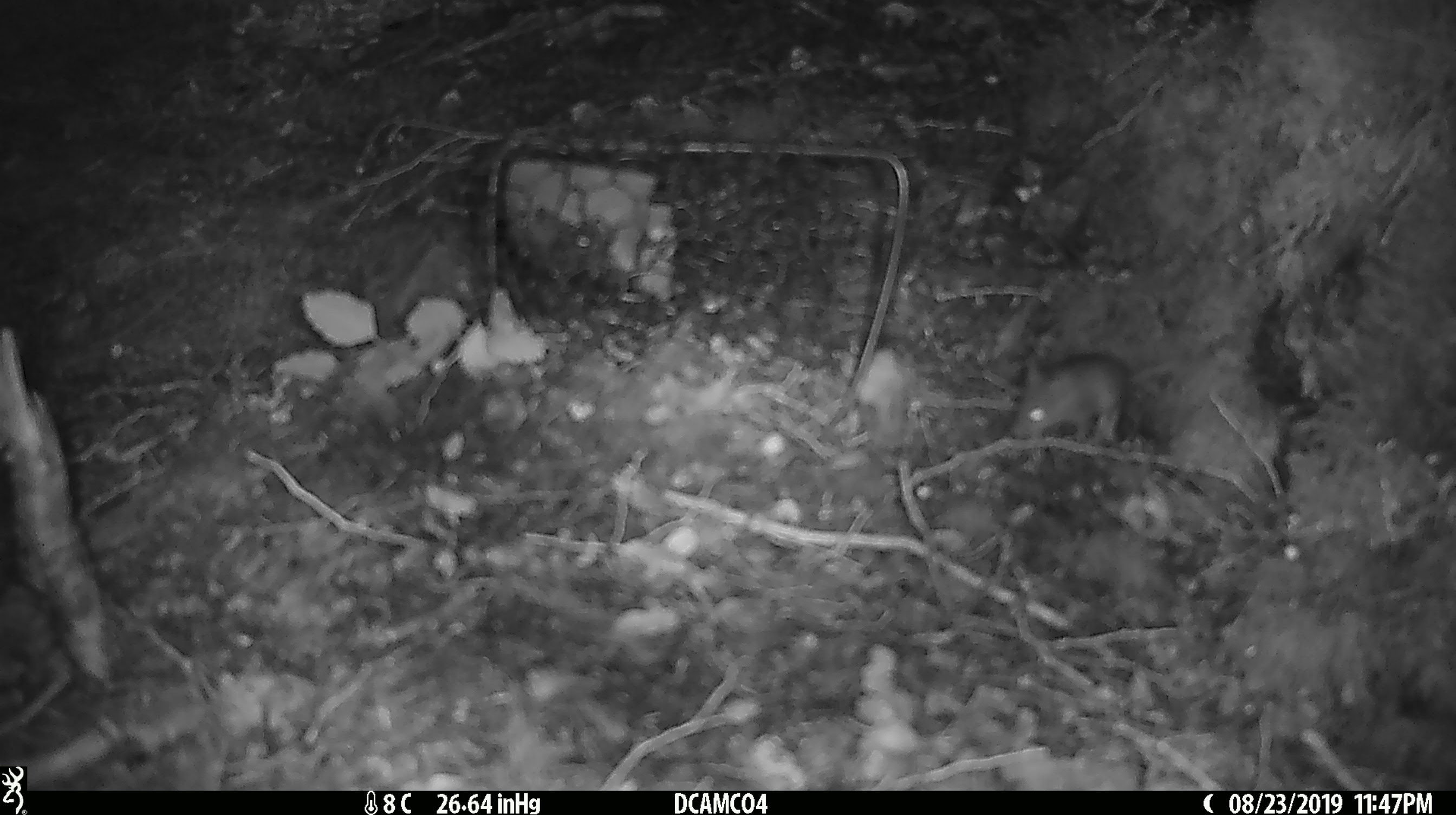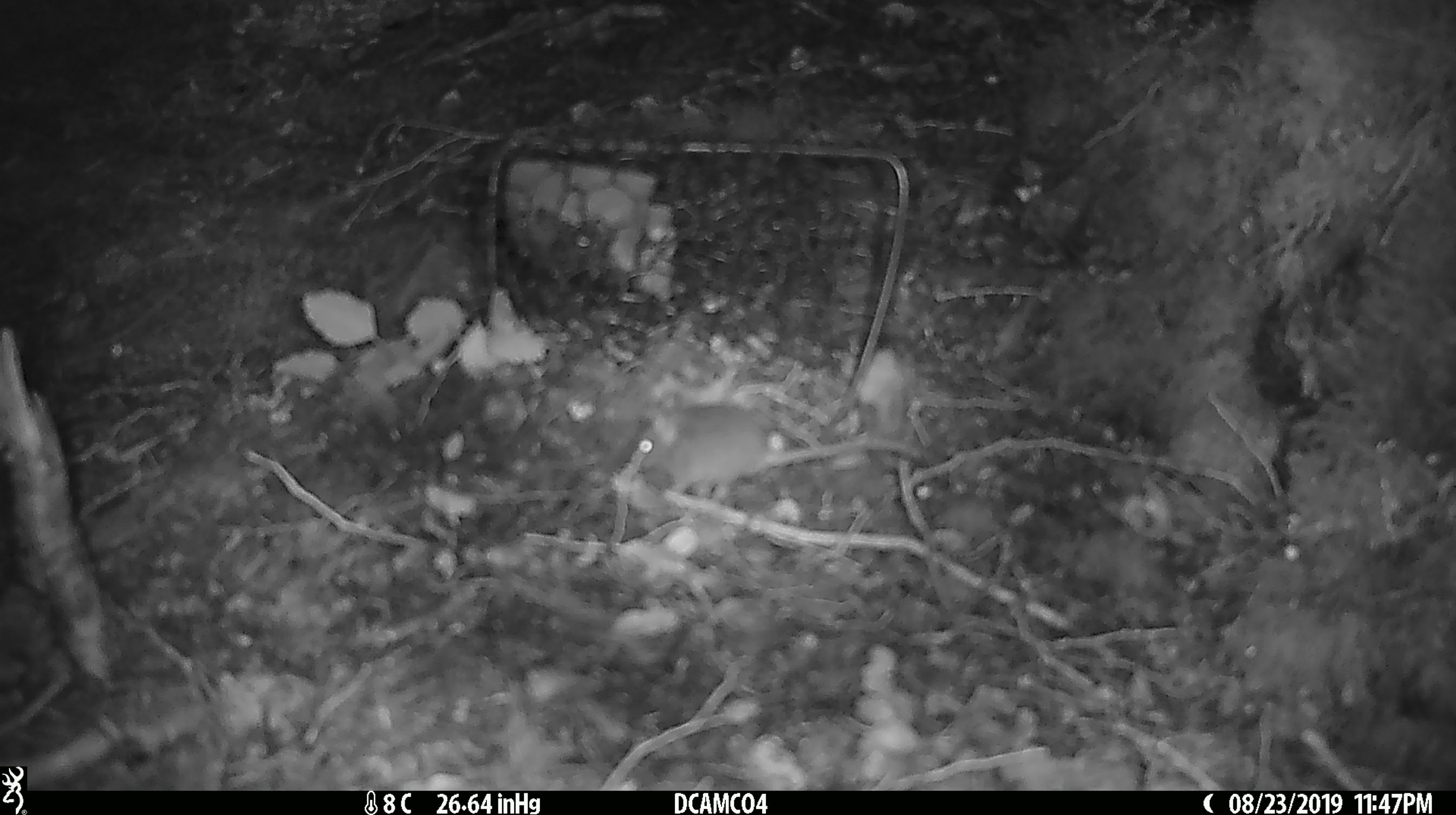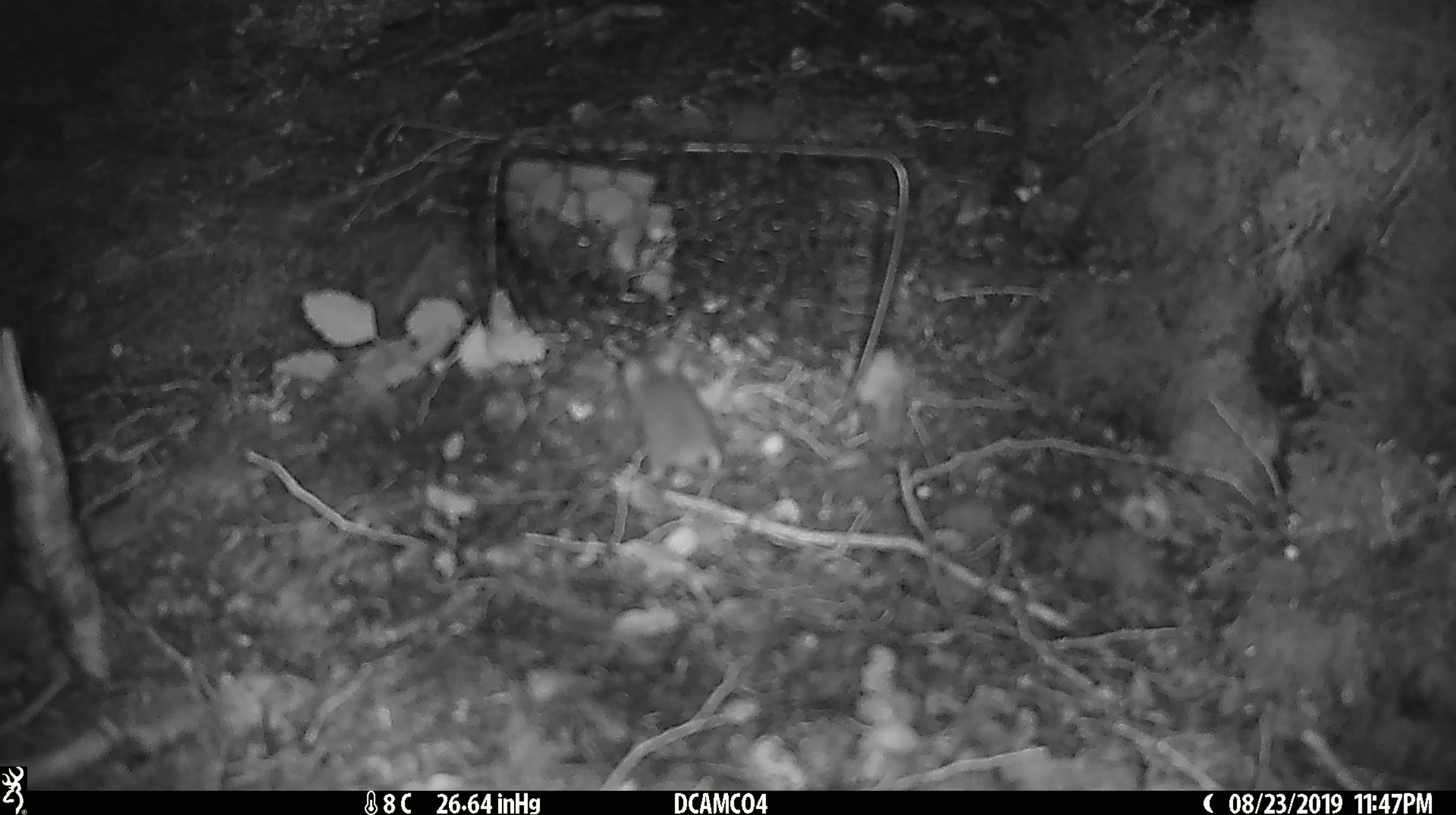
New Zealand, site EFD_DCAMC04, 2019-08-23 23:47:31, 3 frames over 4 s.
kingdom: Animalia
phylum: Chordata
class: Mammalia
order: Rodentia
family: Muridae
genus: Mus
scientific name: Mus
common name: mouse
Mouse (Mus).